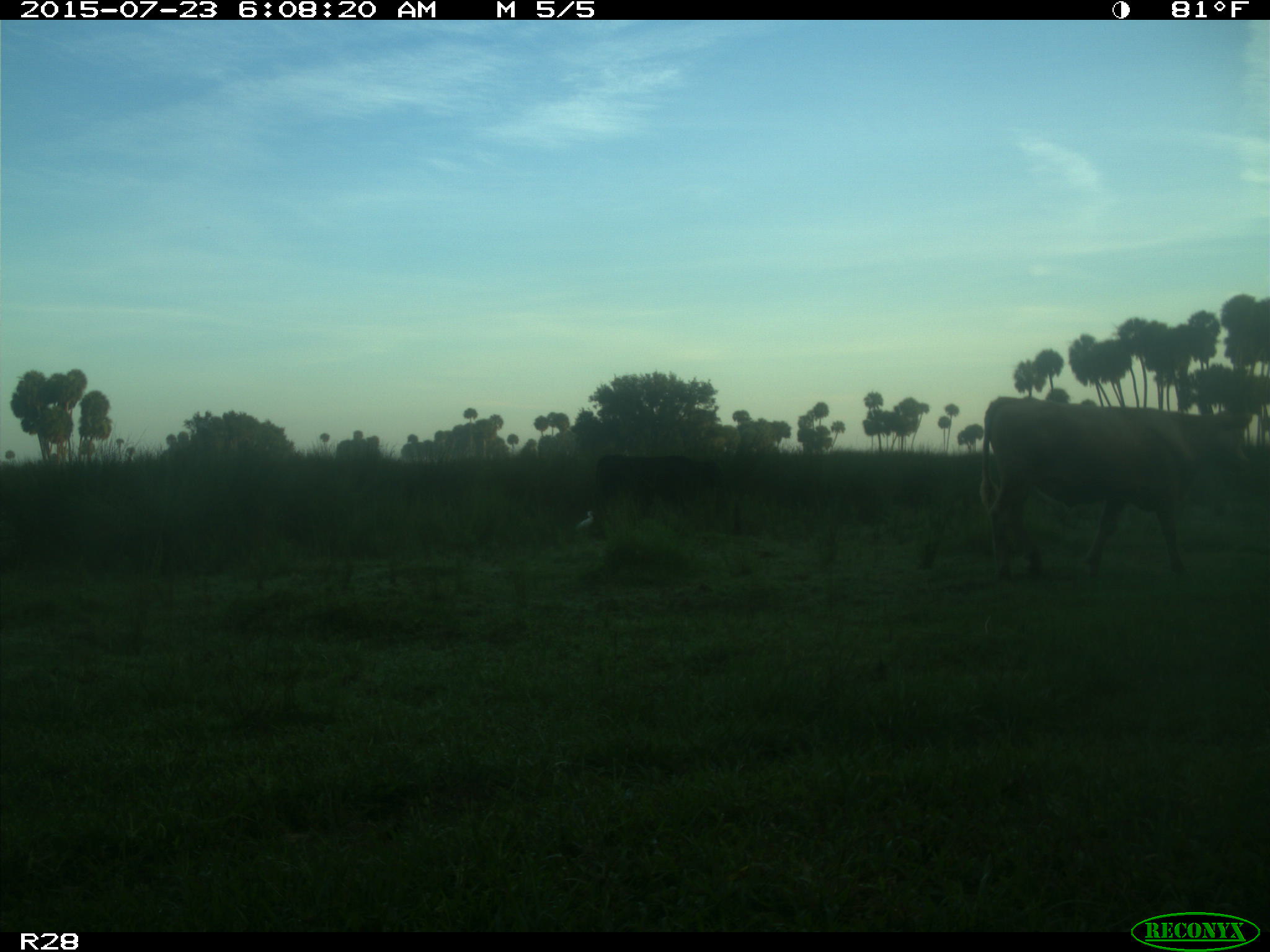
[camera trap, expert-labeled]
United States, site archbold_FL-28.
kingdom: Animalia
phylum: Chordata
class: Mammalia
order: Artiodactyla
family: Bovidae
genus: Bos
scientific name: Bos taurus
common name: domestic cow